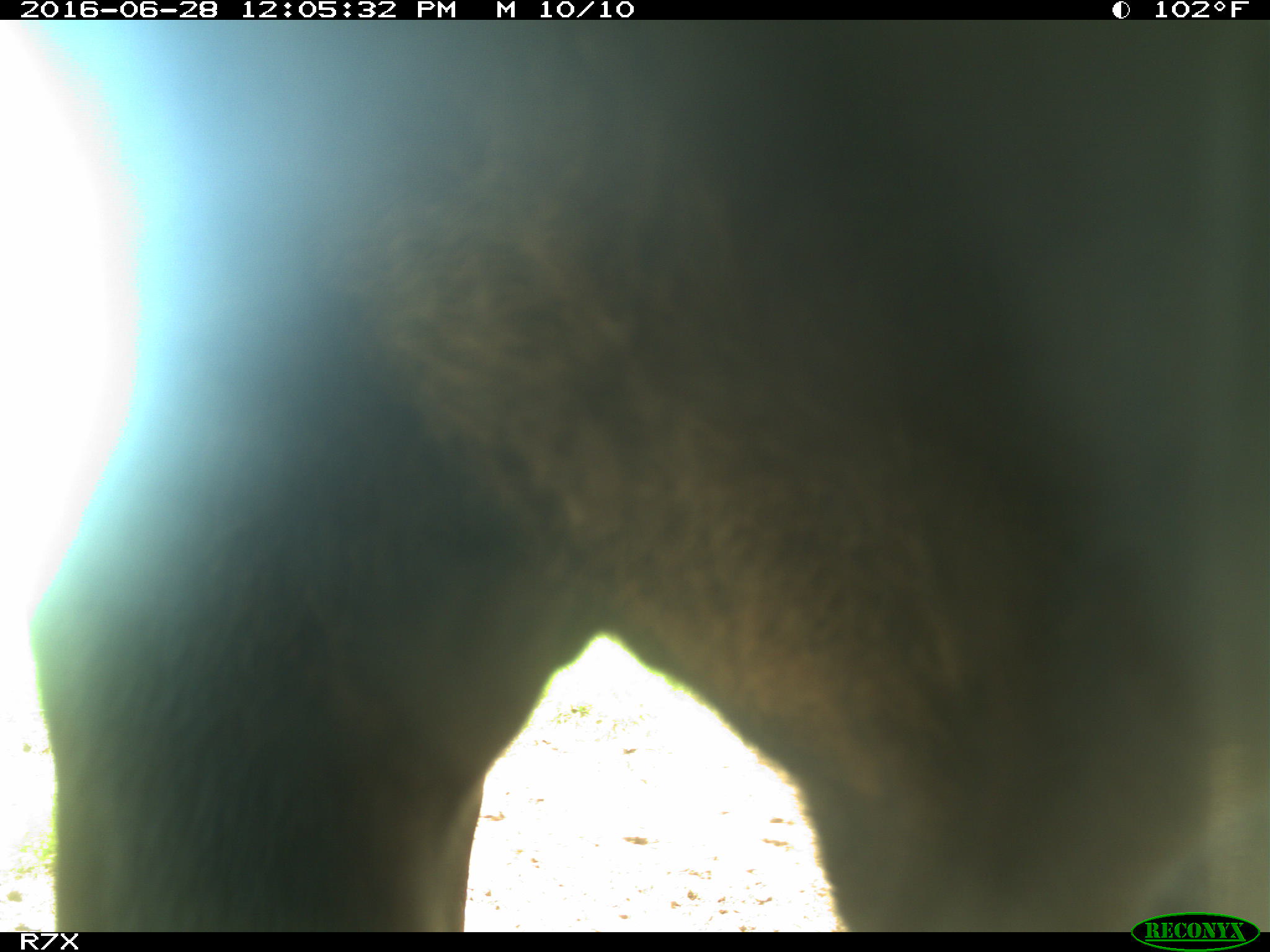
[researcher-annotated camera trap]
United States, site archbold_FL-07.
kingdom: Animalia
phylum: Chordata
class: Mammalia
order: Artiodactyla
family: Bovidae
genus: Bos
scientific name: Bos taurus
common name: domestic cow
Bos taurus (domestic cow).